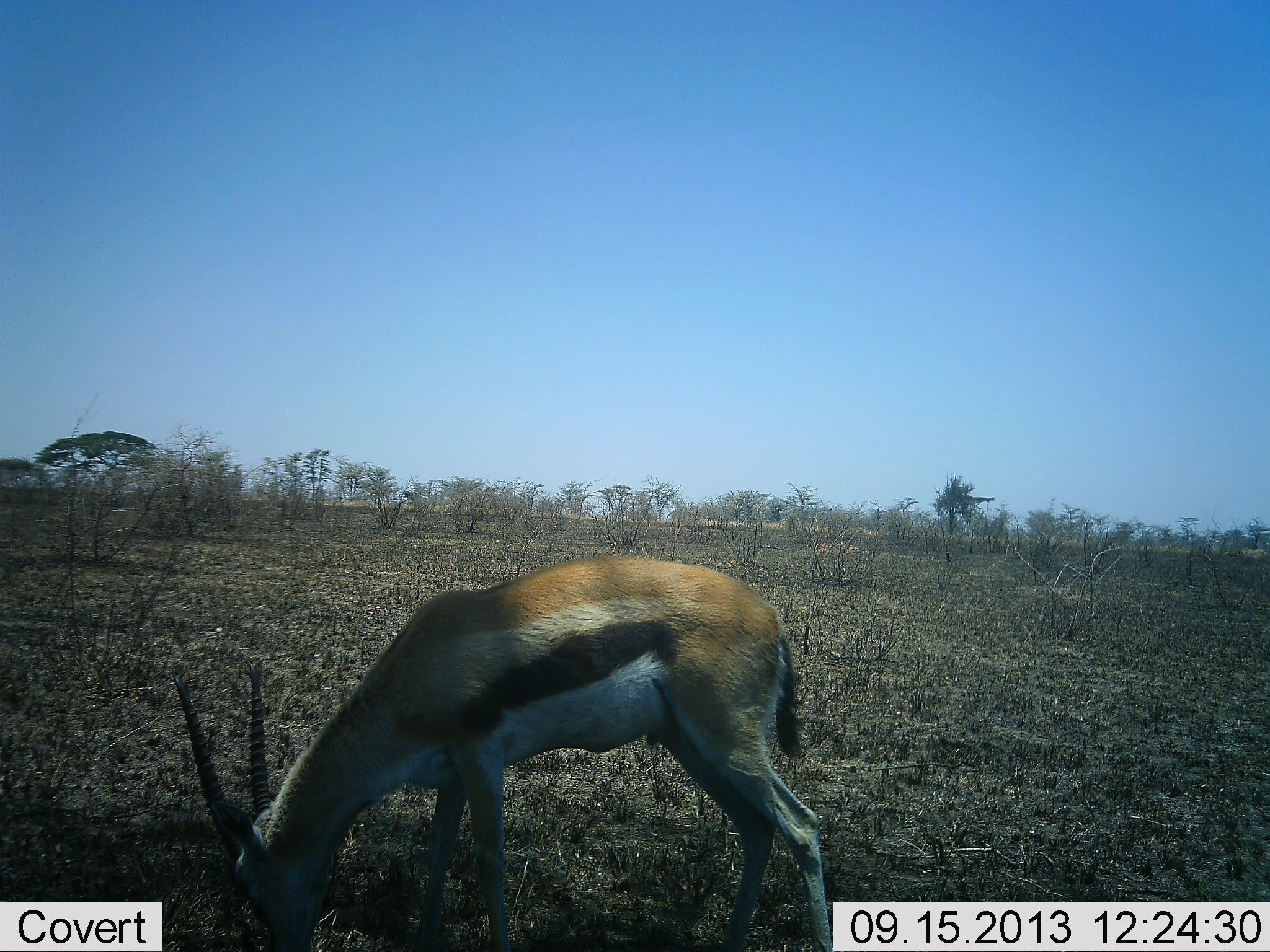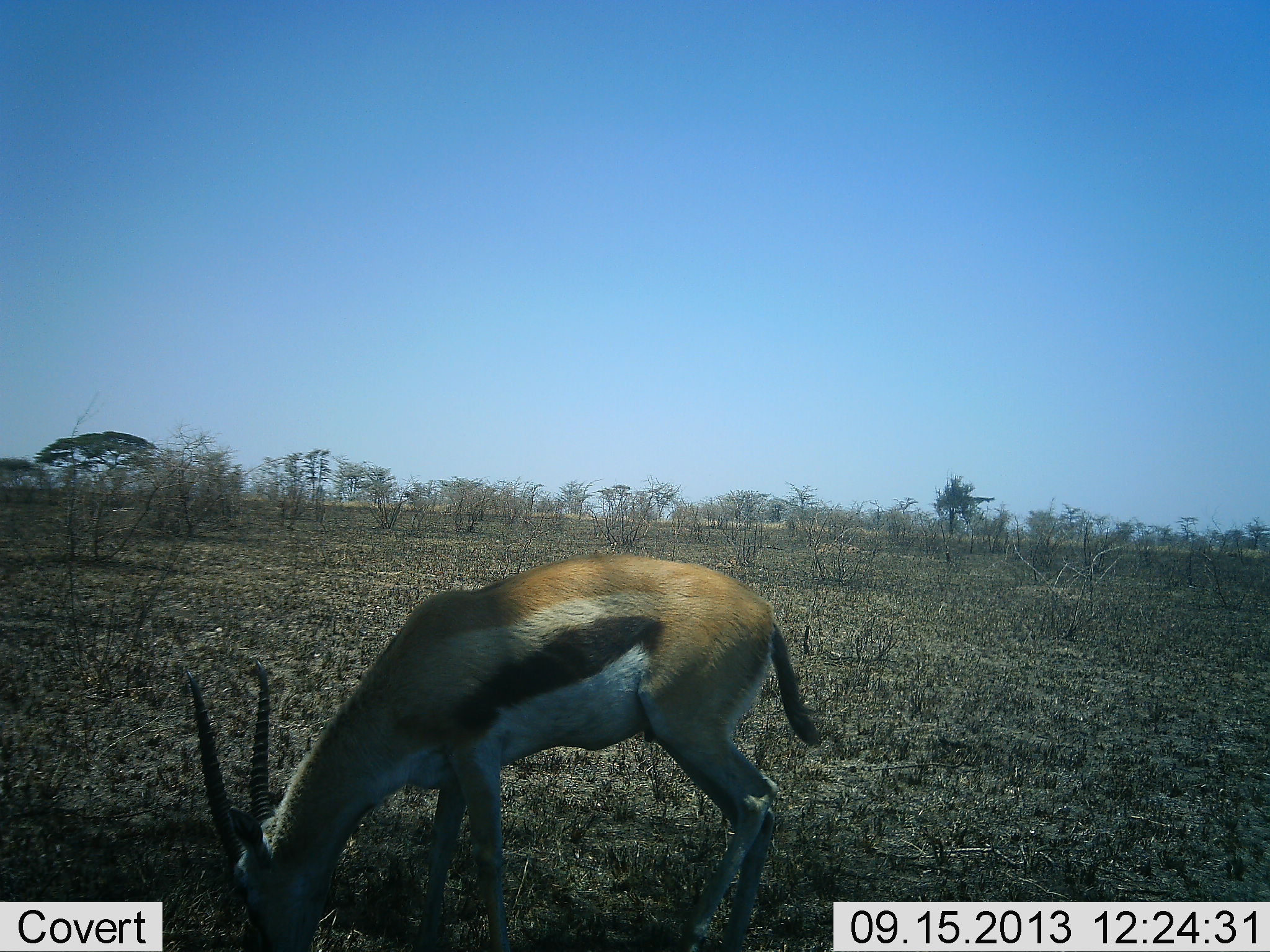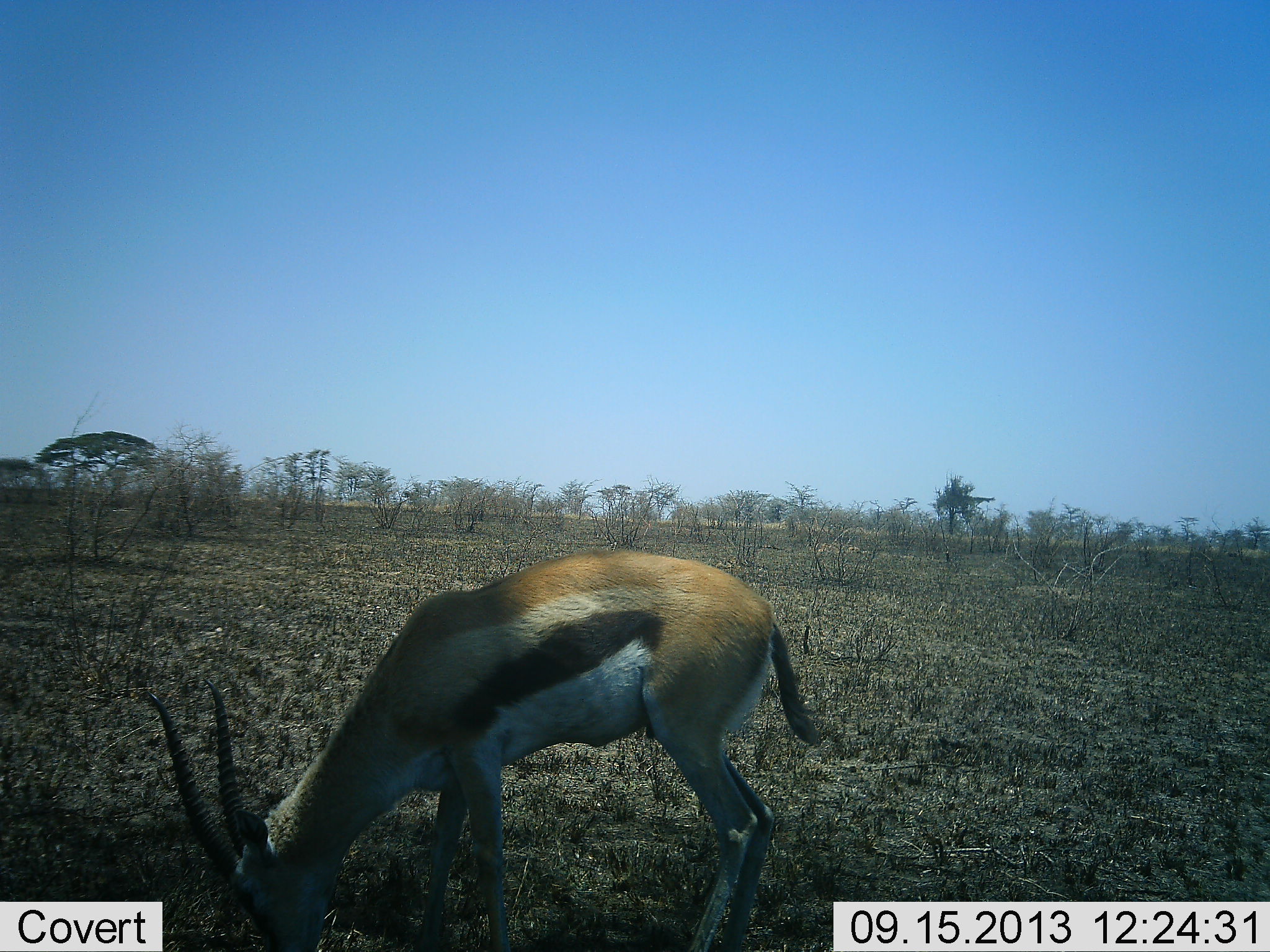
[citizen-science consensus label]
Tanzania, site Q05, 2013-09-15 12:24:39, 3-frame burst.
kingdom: Animalia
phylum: Chordata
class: Mammalia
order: Artiodactyla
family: Bovidae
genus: Eudorcas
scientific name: Eudorcas thomsonii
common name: thomson's gazelle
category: gazellethomsons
Gazellethomsons (thomson's gazelle) (Eudorcas thomsonii), count 1. Behavior (volunteer vote fractions): standing 5%, resting 0%, moving 5%, interacting 0%. Young present (vote fraction): 0%. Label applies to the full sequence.